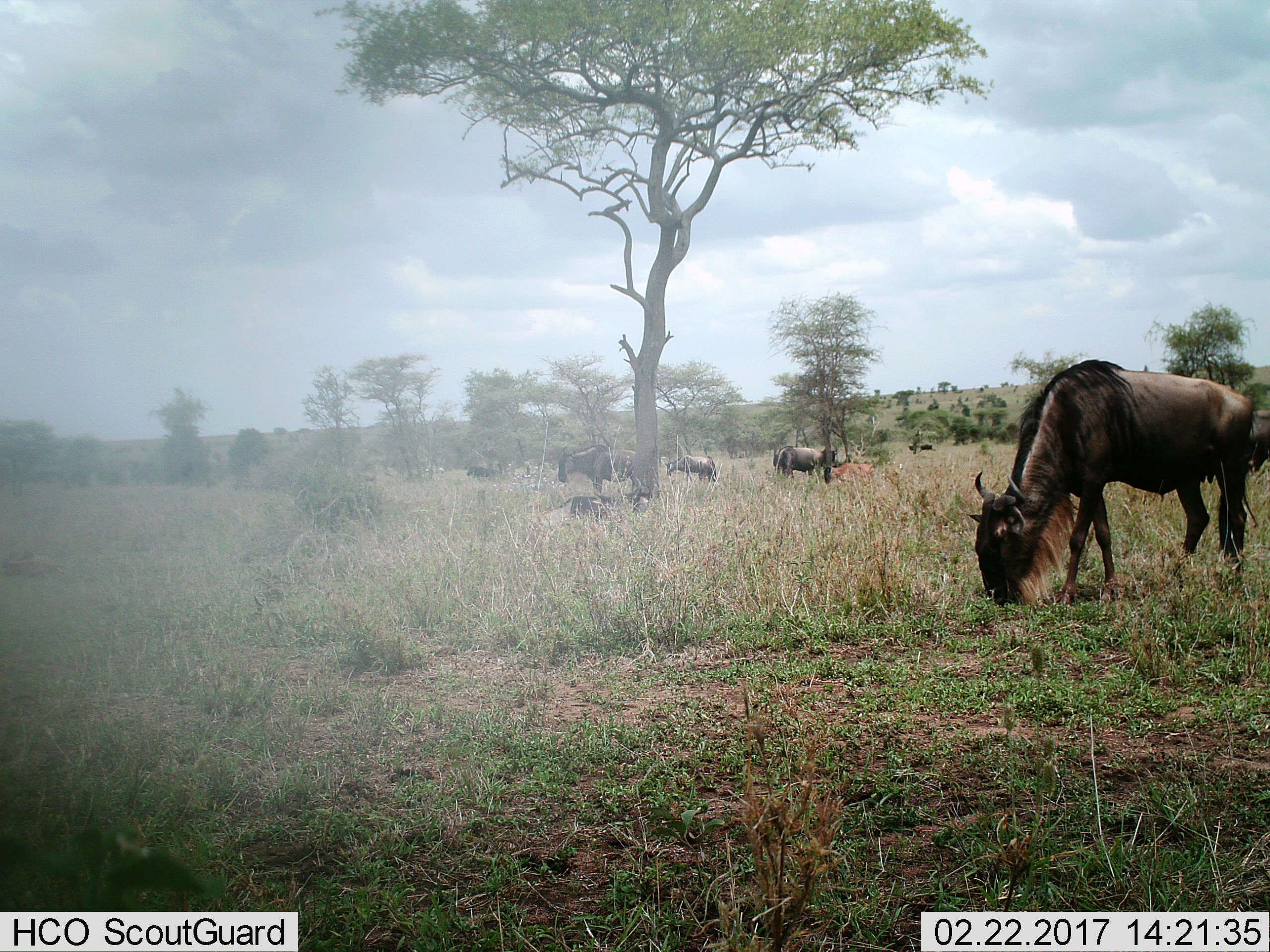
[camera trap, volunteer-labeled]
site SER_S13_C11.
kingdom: Animalia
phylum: Chordata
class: Mammalia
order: Artiodactyla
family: Bovidae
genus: Connochaetes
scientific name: Connochaetes taurinus taurinus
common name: blue wildebeest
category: wildebeestblue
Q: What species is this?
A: Wildebeestblue (blue wildebeest) (Connochaetes taurinus taurinus).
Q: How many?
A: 6.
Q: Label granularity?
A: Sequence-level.